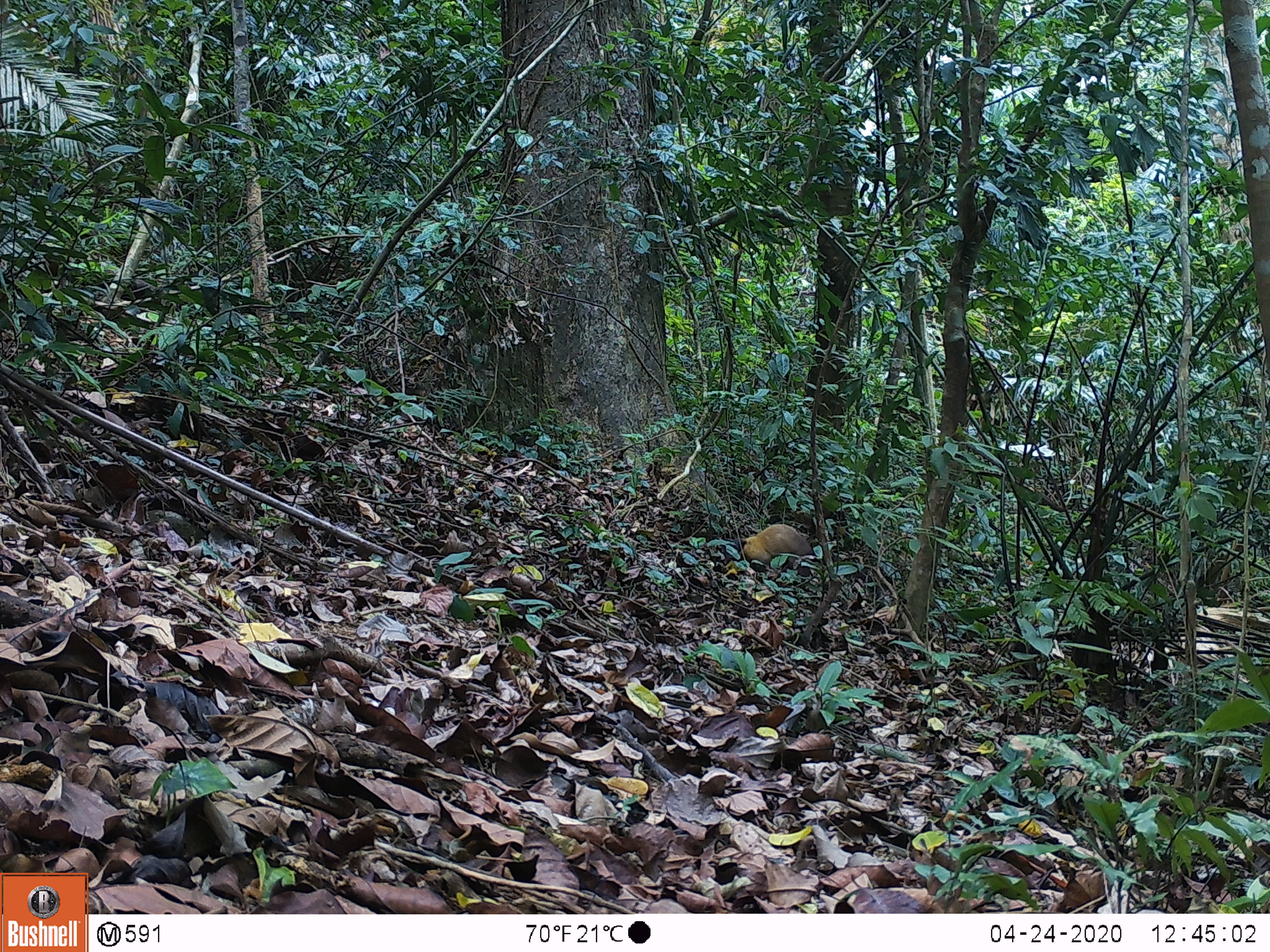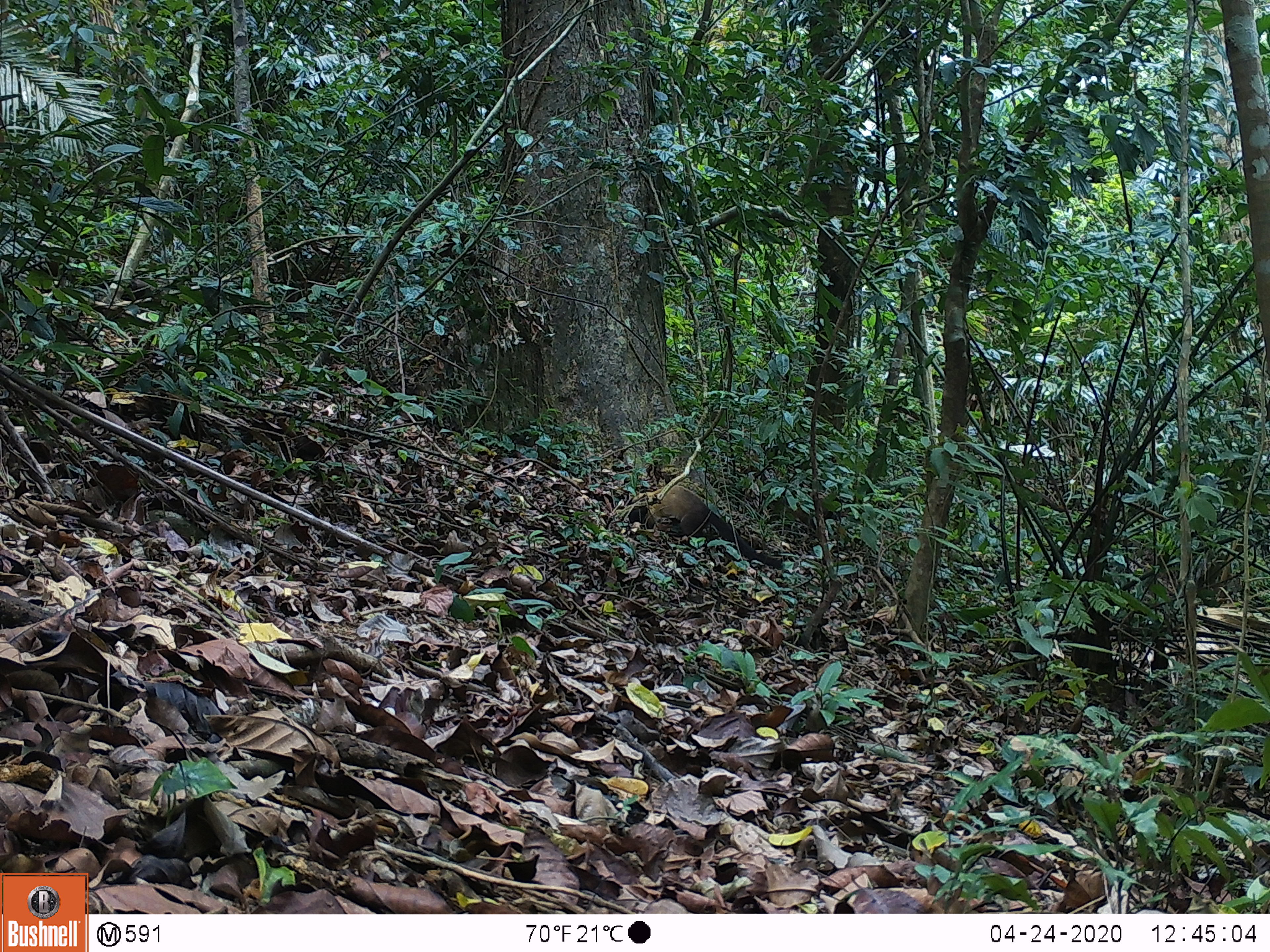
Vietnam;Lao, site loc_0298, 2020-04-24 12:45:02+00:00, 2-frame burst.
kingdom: Animalia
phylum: Chordata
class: Mammalia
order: Carnivora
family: Mustelidae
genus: Martes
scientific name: Martes flavigula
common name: yellow-throated marten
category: yellow throated marten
Yellow throated marten (yellow-throated marten) (Martes flavigula). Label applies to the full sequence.